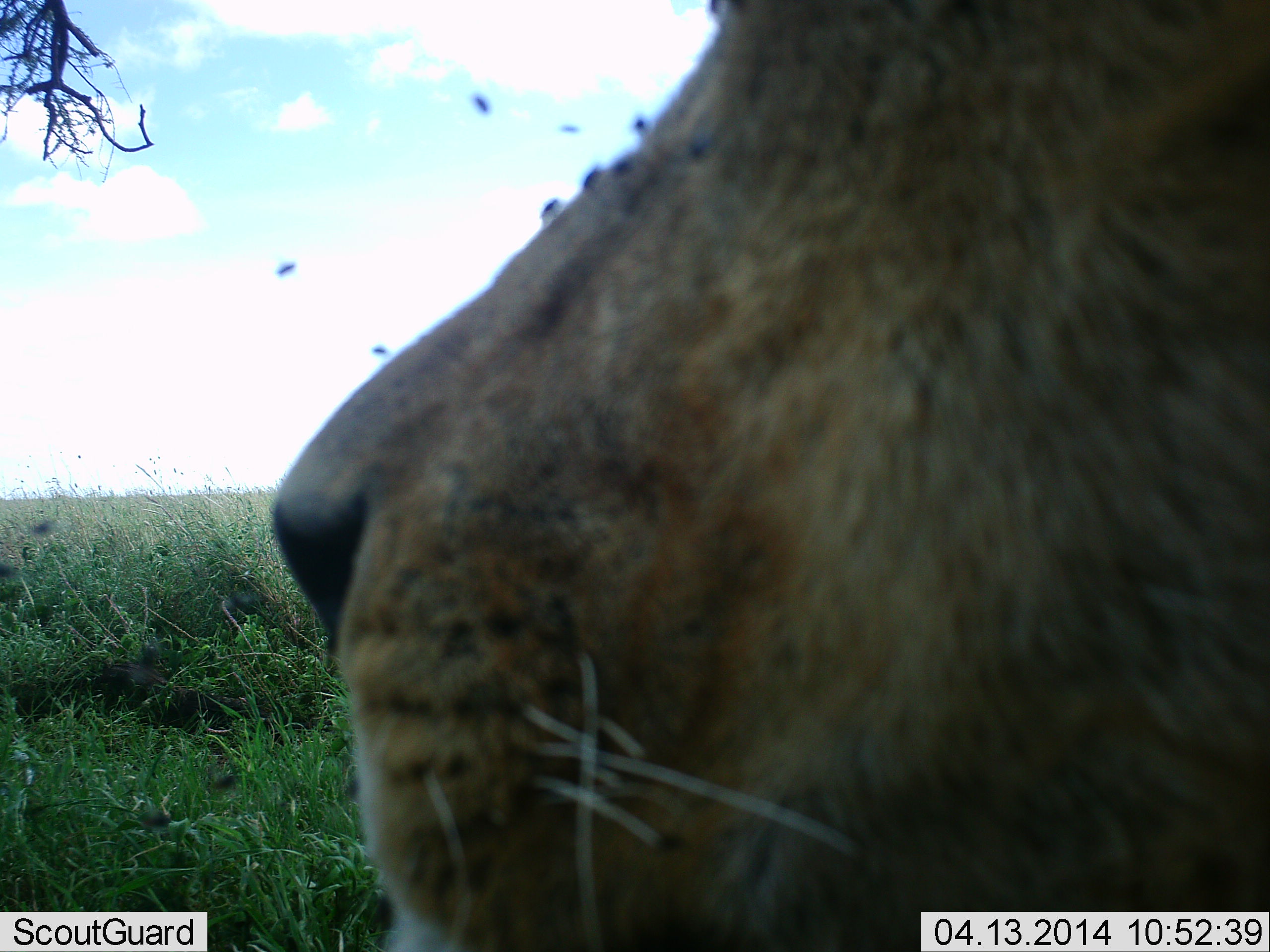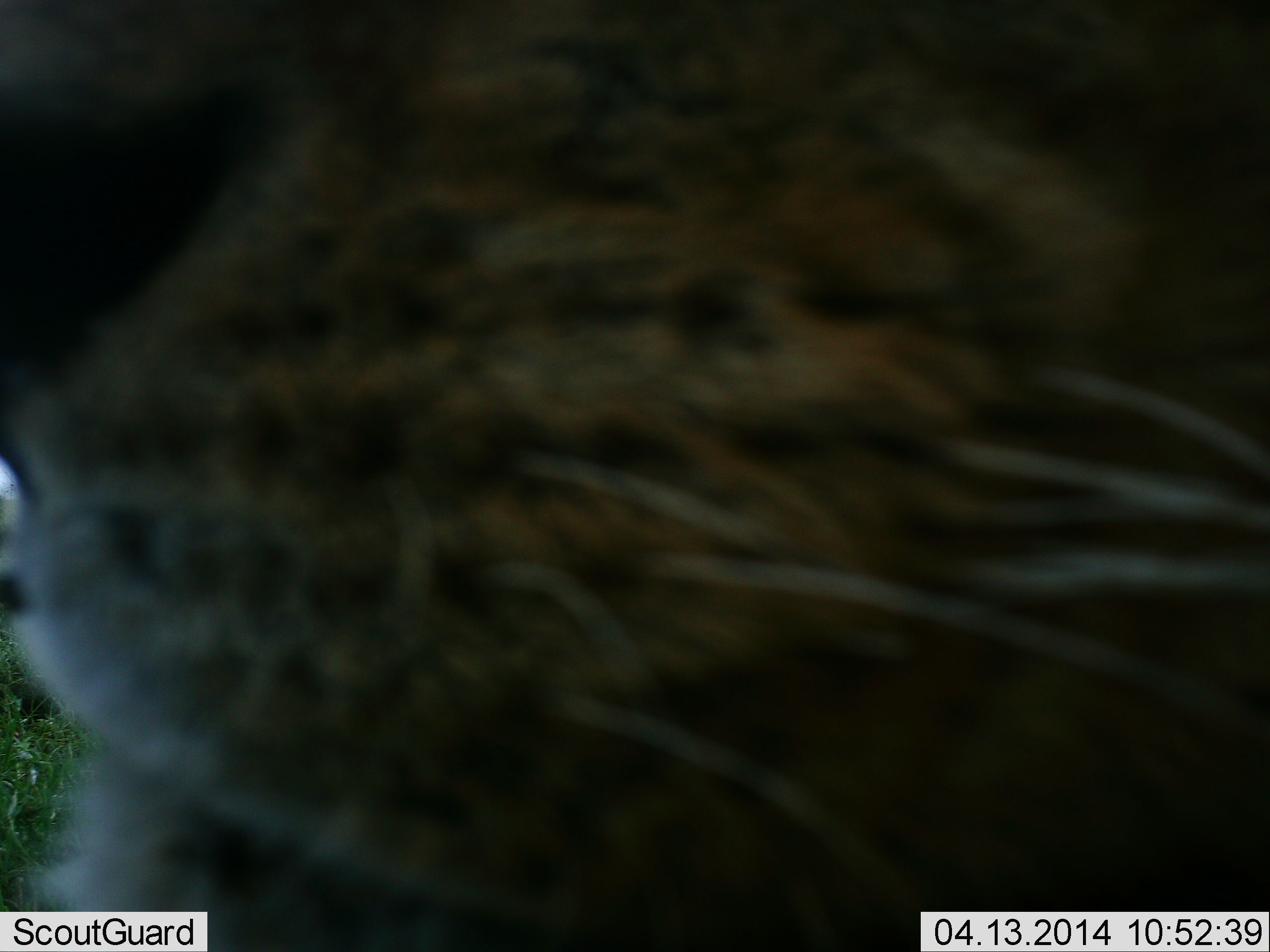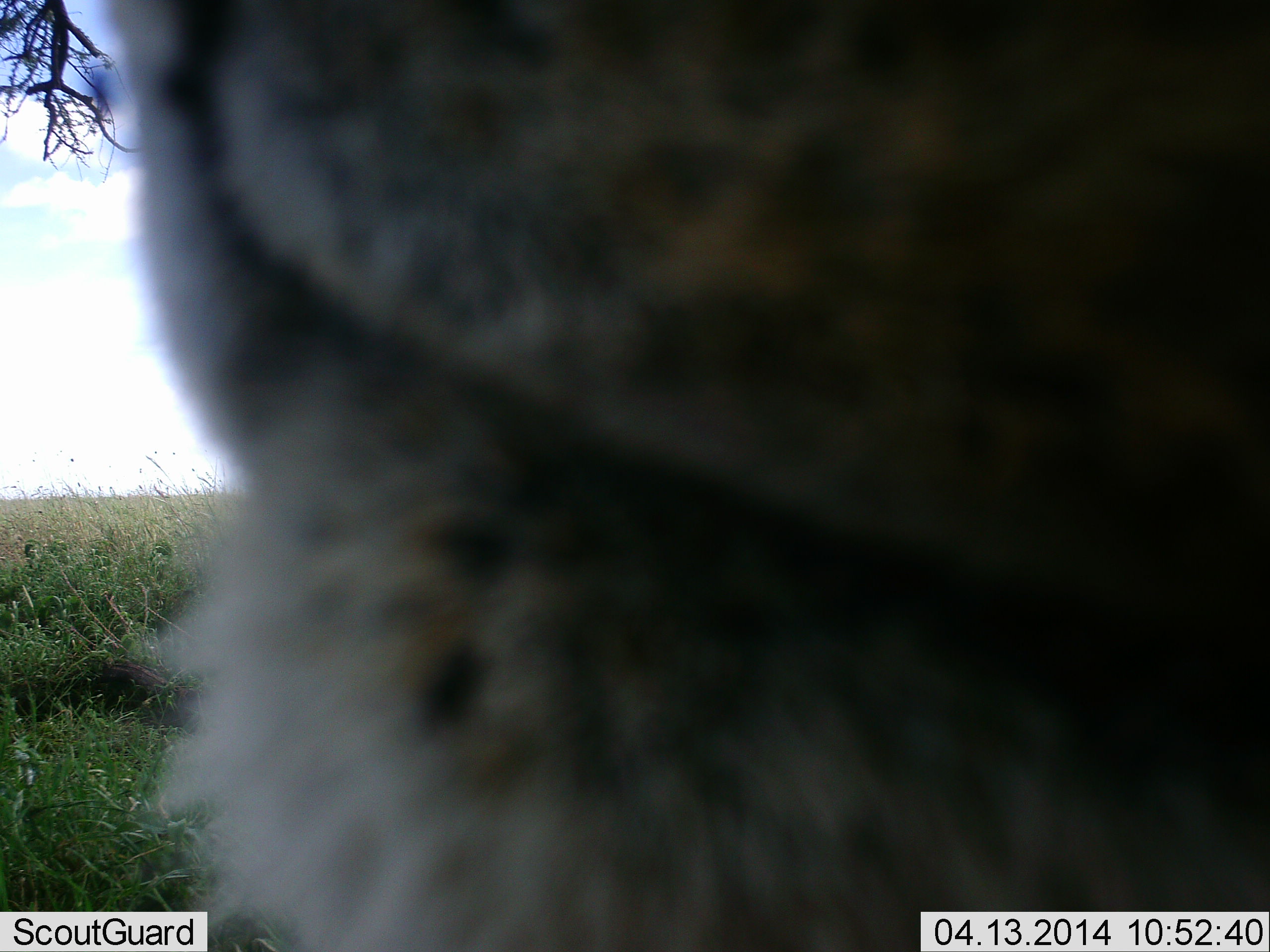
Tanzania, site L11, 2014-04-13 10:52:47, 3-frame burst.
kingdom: Animalia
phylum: Chordata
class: Mammalia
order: Carnivora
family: Felidae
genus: Panthera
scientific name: Panthera leo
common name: lion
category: lionmale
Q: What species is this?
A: Lionmale (lion) (Panthera leo).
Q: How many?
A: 1.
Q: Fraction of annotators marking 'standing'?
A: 27%.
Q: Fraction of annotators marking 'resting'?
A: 55%.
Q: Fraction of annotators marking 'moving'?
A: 9%.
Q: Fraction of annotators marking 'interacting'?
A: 9%.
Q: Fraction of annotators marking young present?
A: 0%.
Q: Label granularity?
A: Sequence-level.